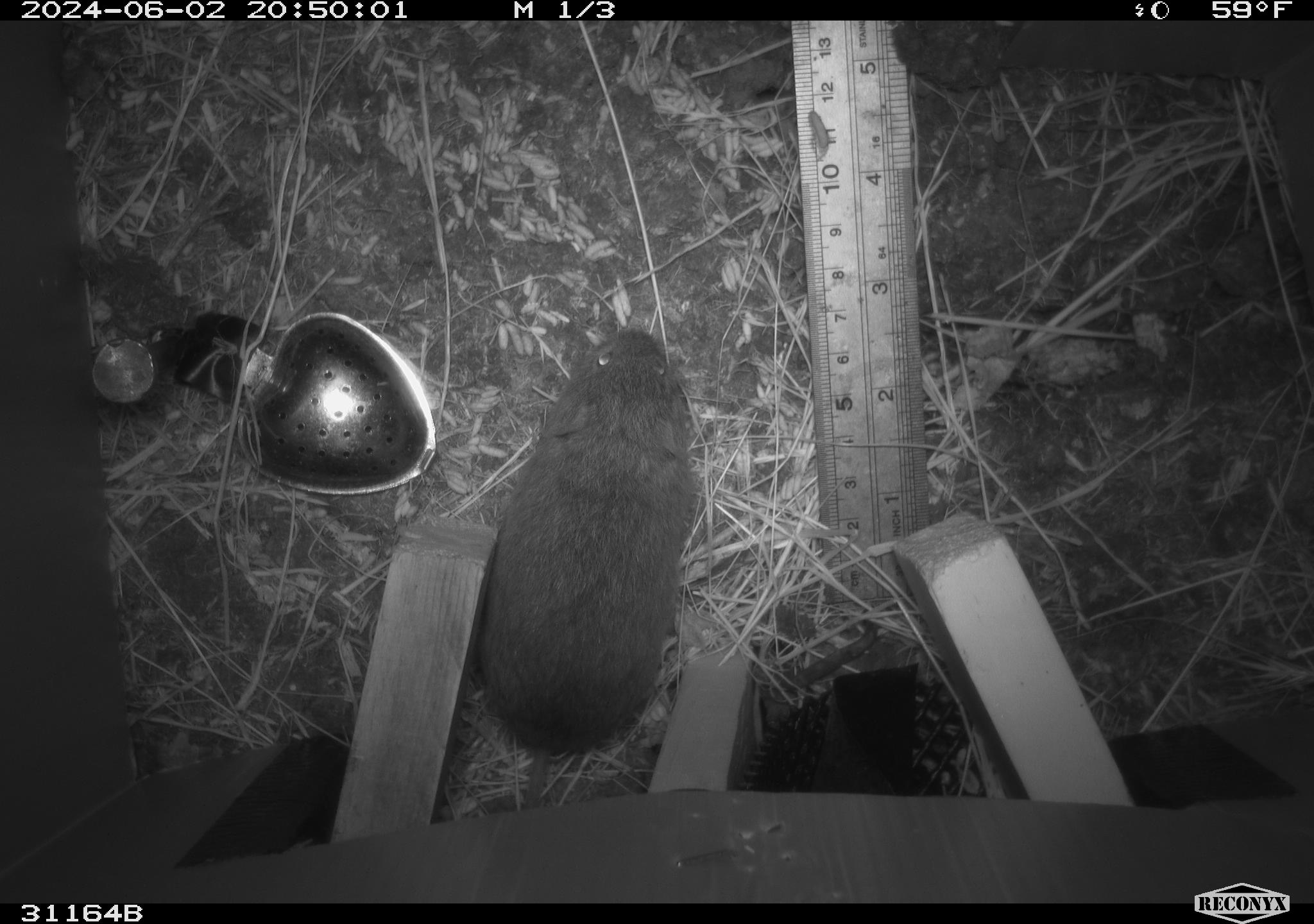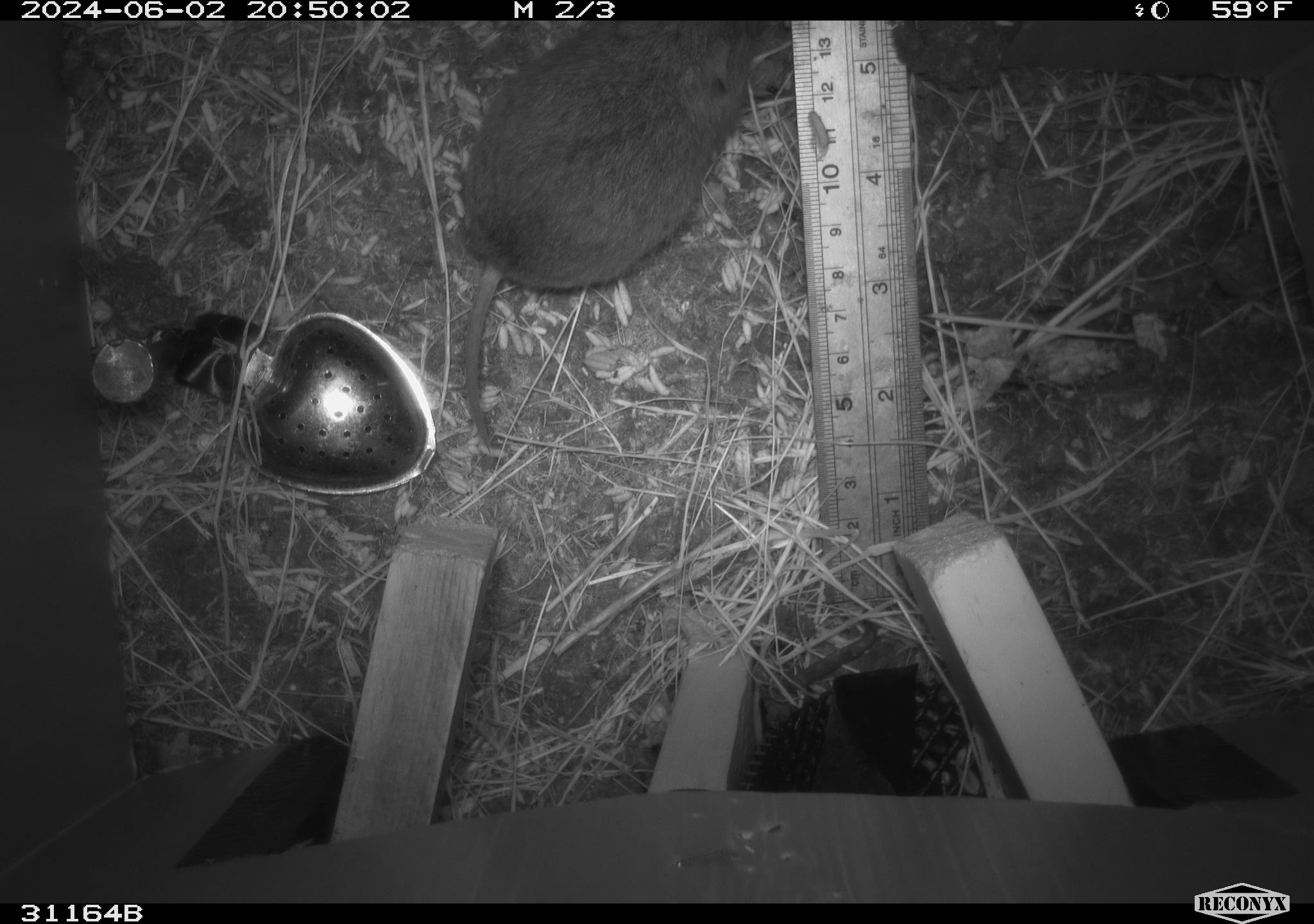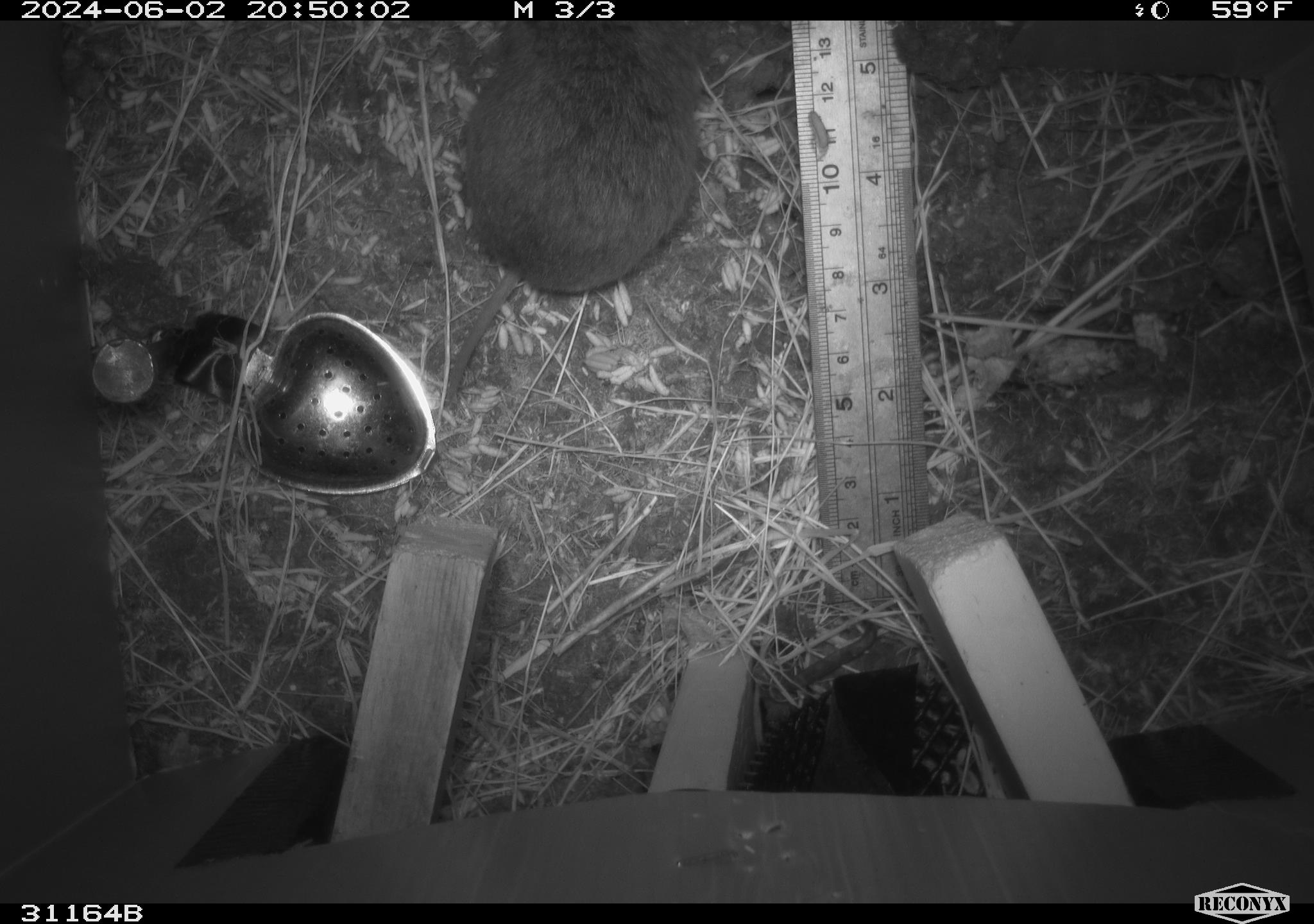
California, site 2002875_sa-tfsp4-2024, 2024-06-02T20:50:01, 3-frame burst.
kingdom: Animalia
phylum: Chordata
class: Mammalia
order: Rodentia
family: Cricetidae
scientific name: Arvicolinae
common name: voles, lemmings, and muskrats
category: arvicolinae subfamily